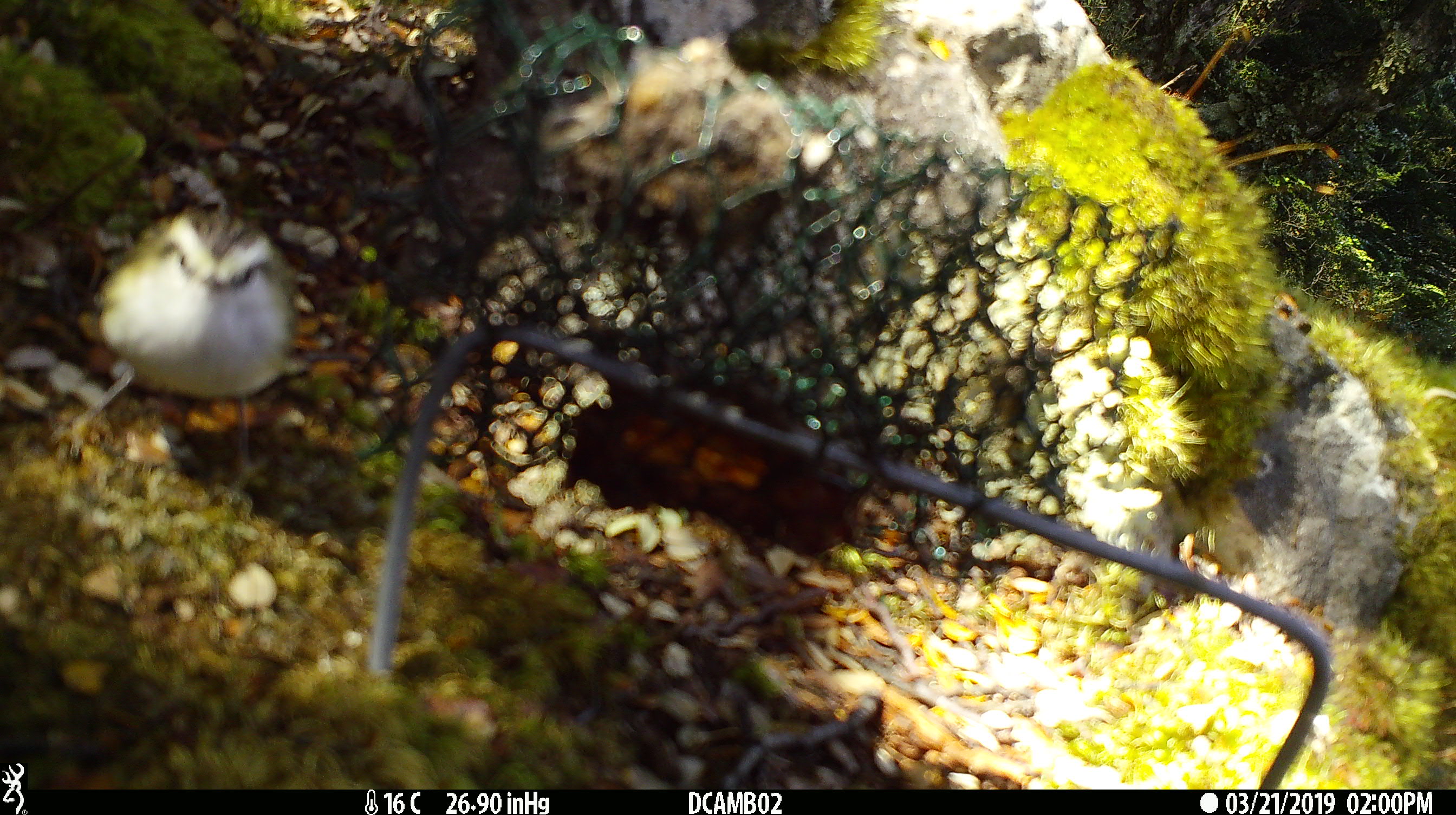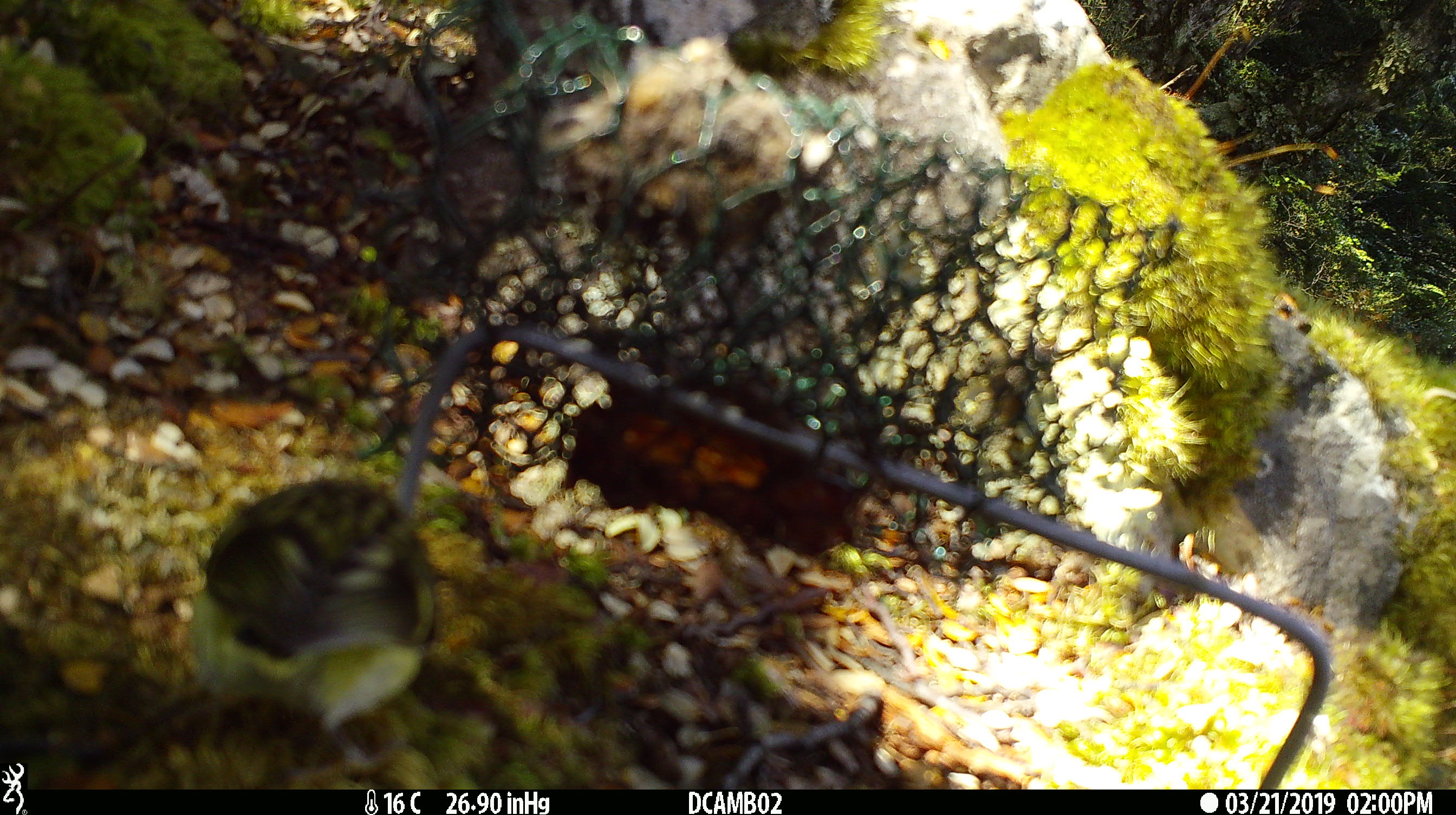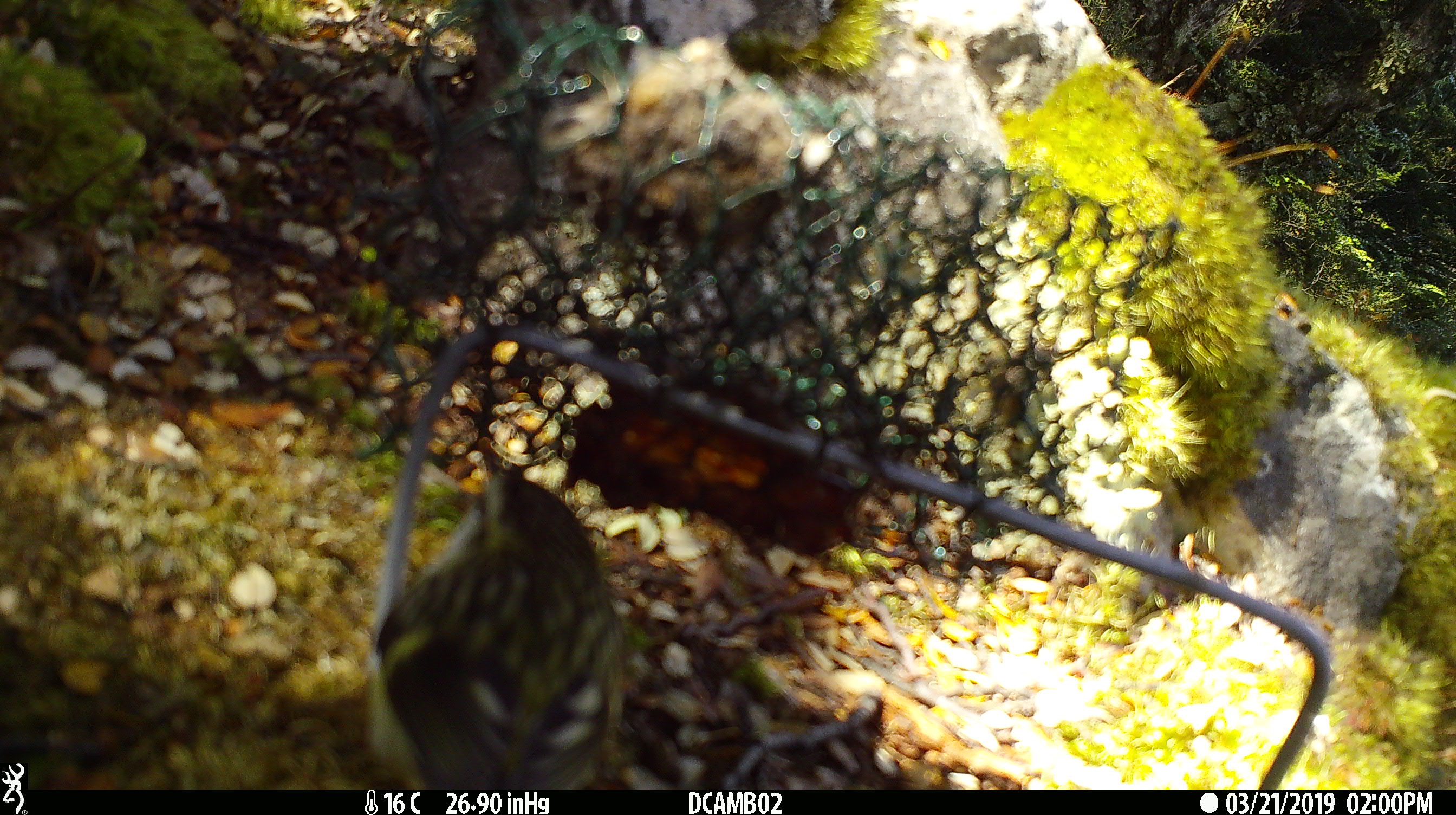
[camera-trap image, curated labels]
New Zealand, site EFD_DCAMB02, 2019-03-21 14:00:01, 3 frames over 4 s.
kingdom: Animalia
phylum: Chordata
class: Aves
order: Passeriformes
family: Acanthisittidae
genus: Acanthisitta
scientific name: Acanthisitta chloris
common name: rifleman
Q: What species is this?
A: Rifleman (Acanthisitta chloris).